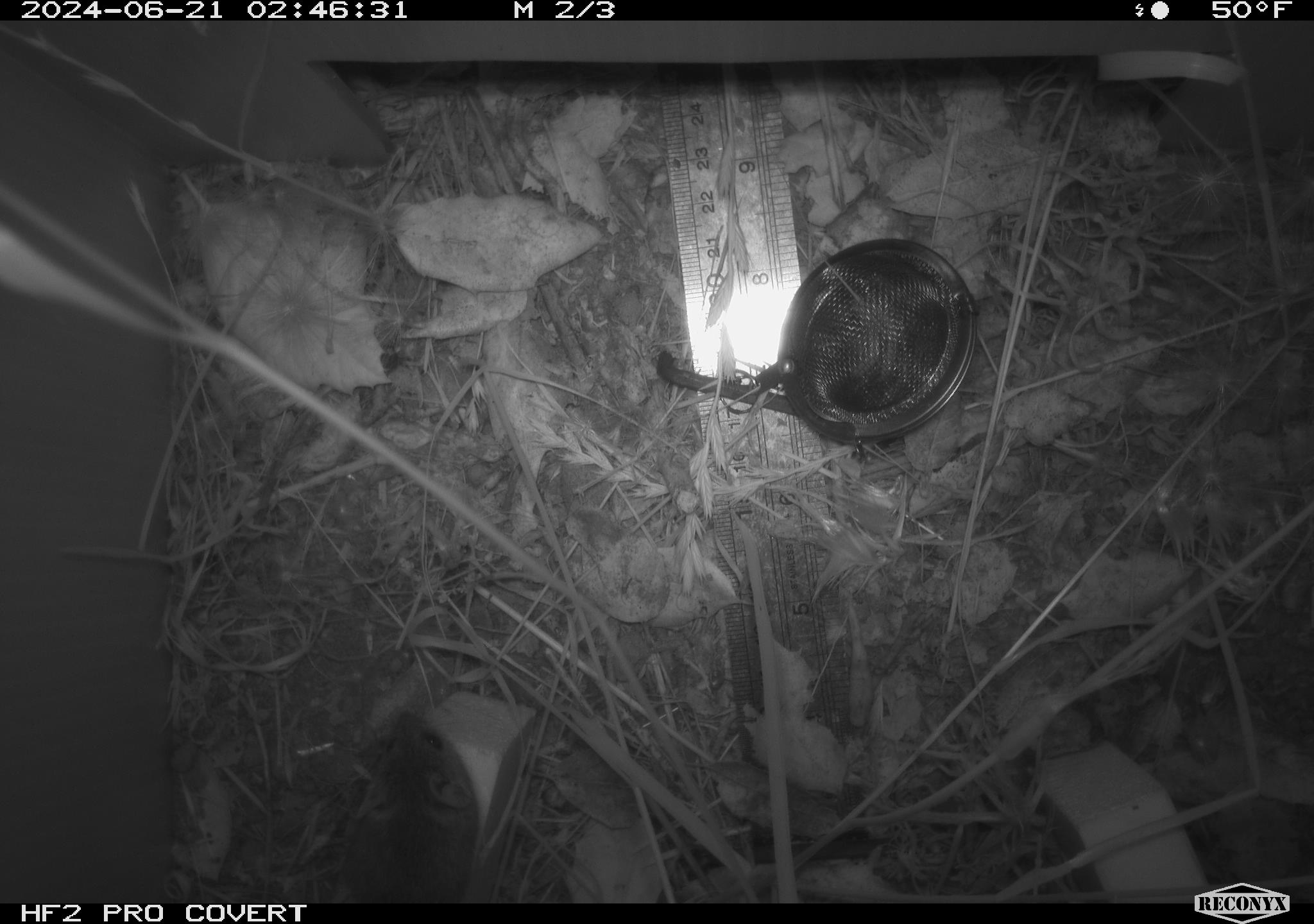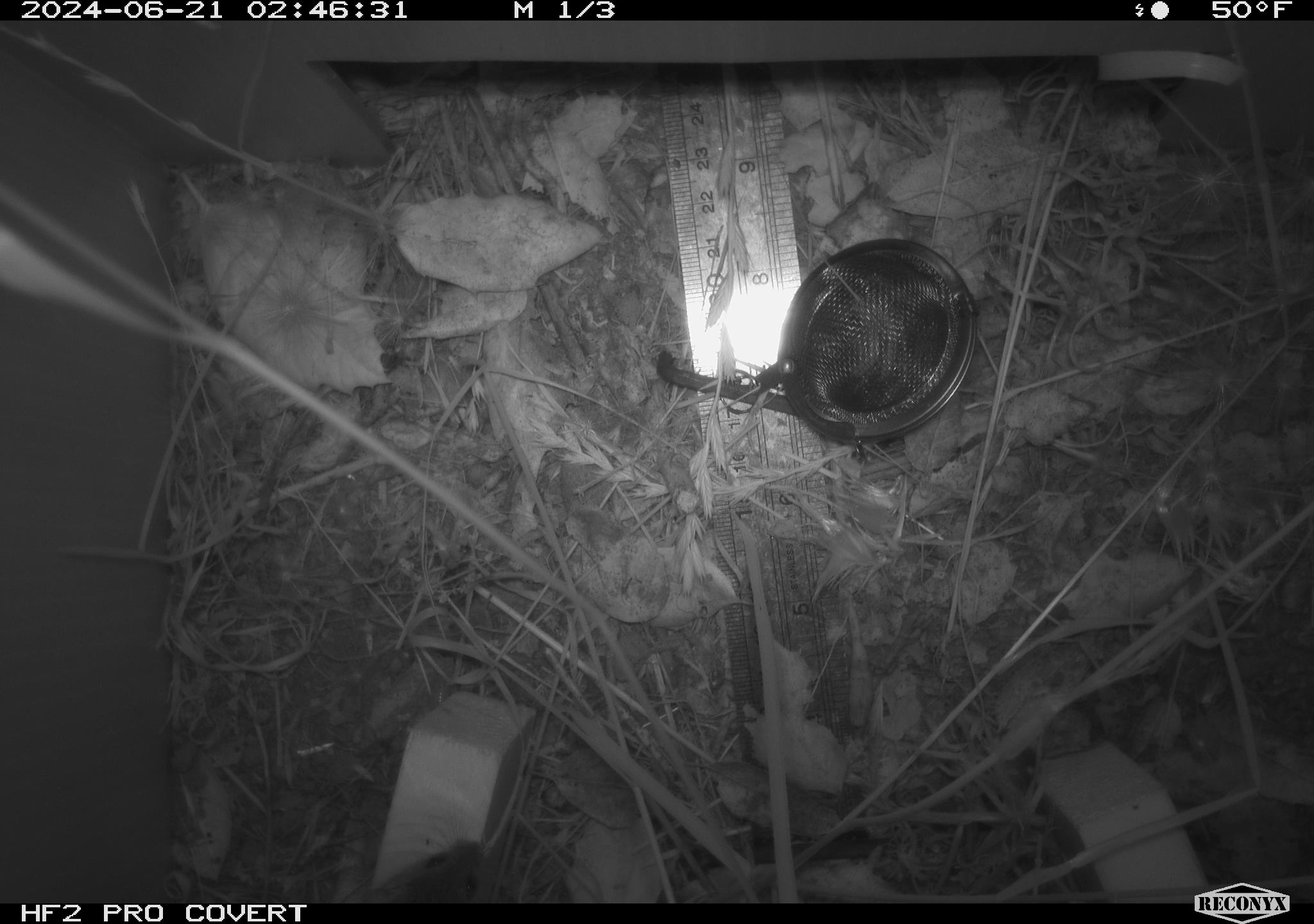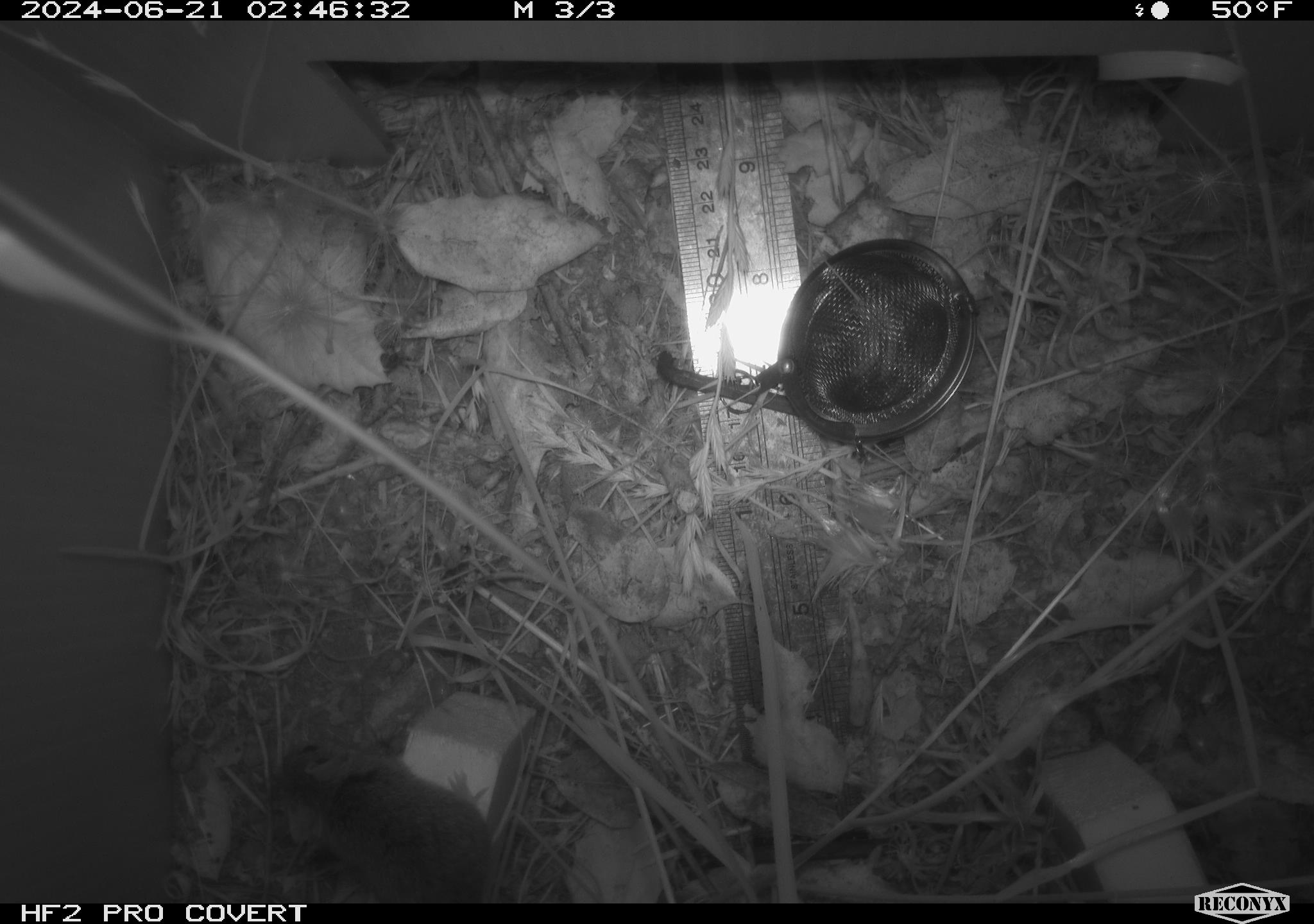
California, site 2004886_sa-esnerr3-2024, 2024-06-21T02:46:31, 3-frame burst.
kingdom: Animalia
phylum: Chordata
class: Mammalia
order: Rodentia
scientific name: Rodentia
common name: rodent